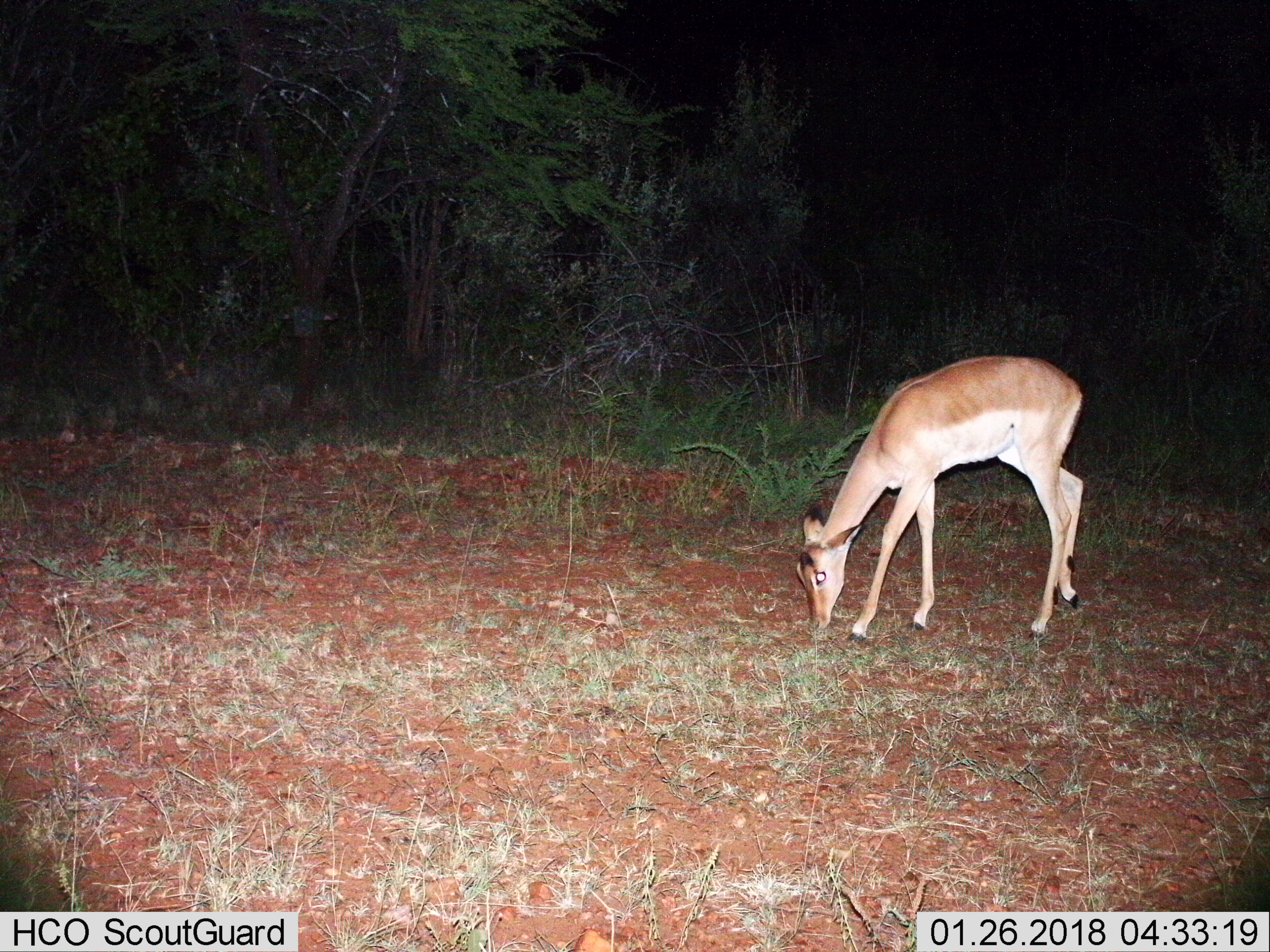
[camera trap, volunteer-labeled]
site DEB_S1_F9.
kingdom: Animalia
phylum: Chordata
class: Mammalia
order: Artiodactyla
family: Bovidae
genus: Aepyceros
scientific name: Aepyceros melampus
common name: impala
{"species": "impala (Aepyceros melampus)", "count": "1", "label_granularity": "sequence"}